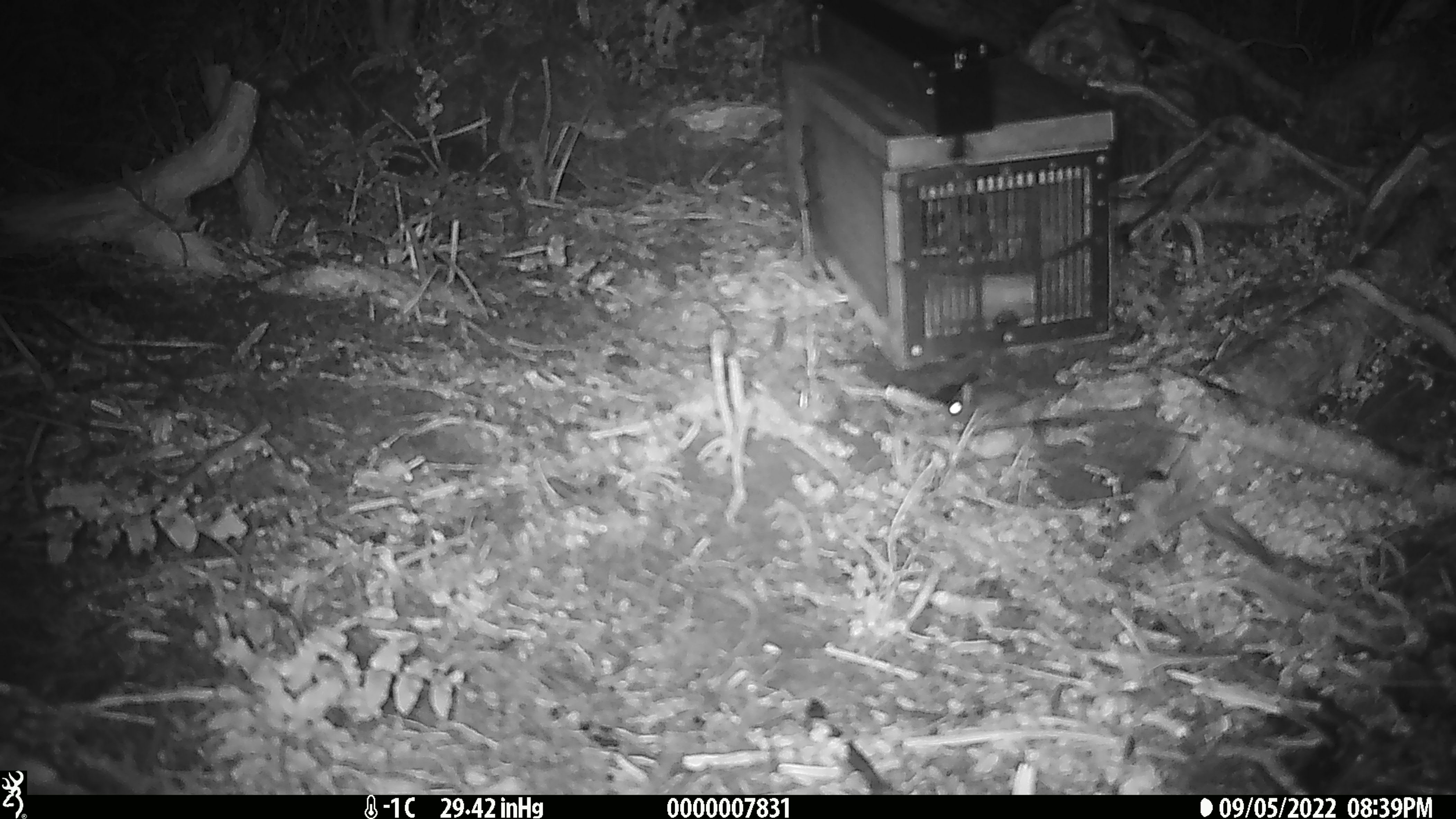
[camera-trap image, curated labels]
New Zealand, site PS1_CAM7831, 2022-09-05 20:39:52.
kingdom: Animalia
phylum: Chordata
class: Mammalia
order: Rodentia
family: Muridae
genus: Mus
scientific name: Mus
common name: mouse